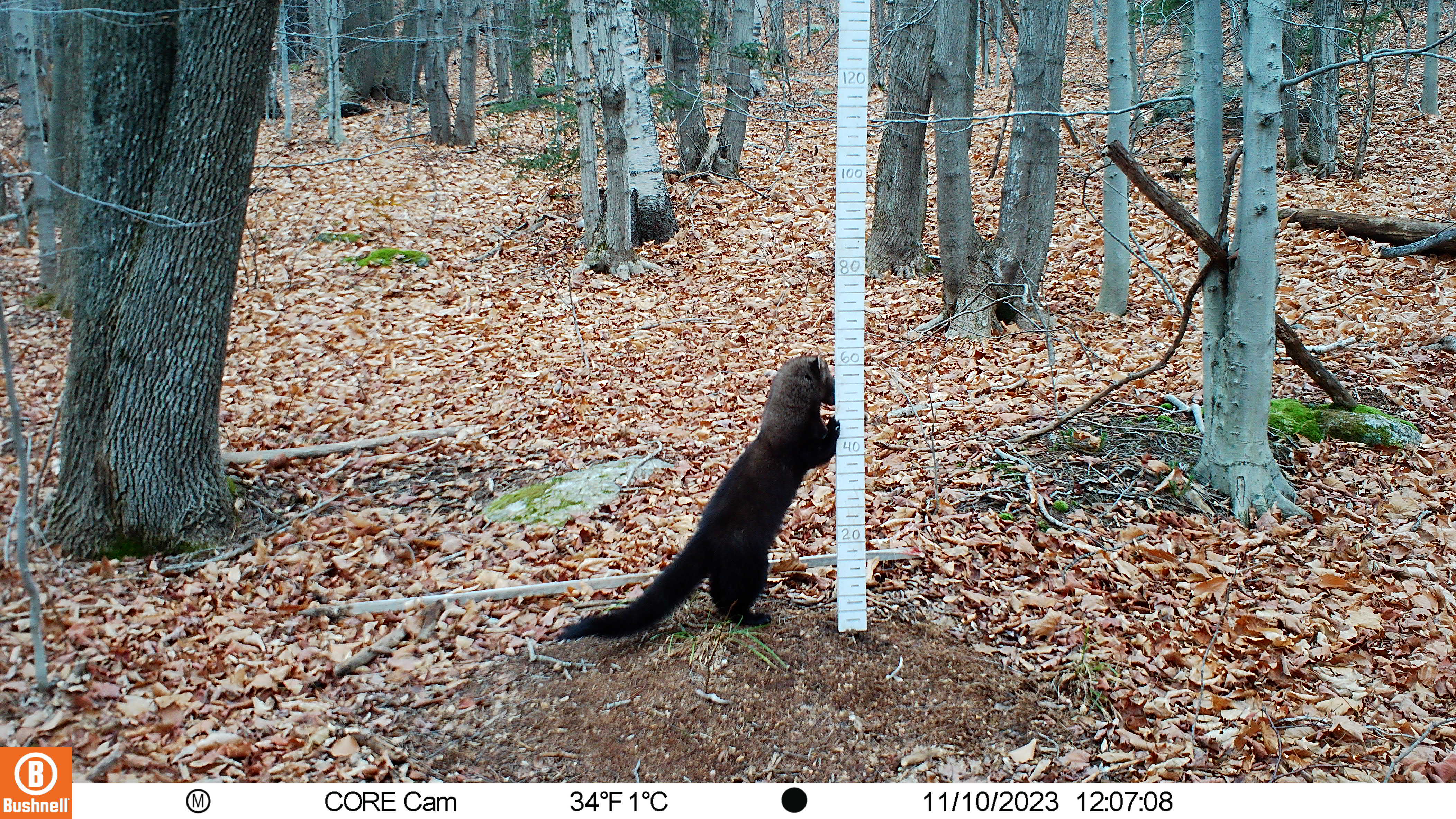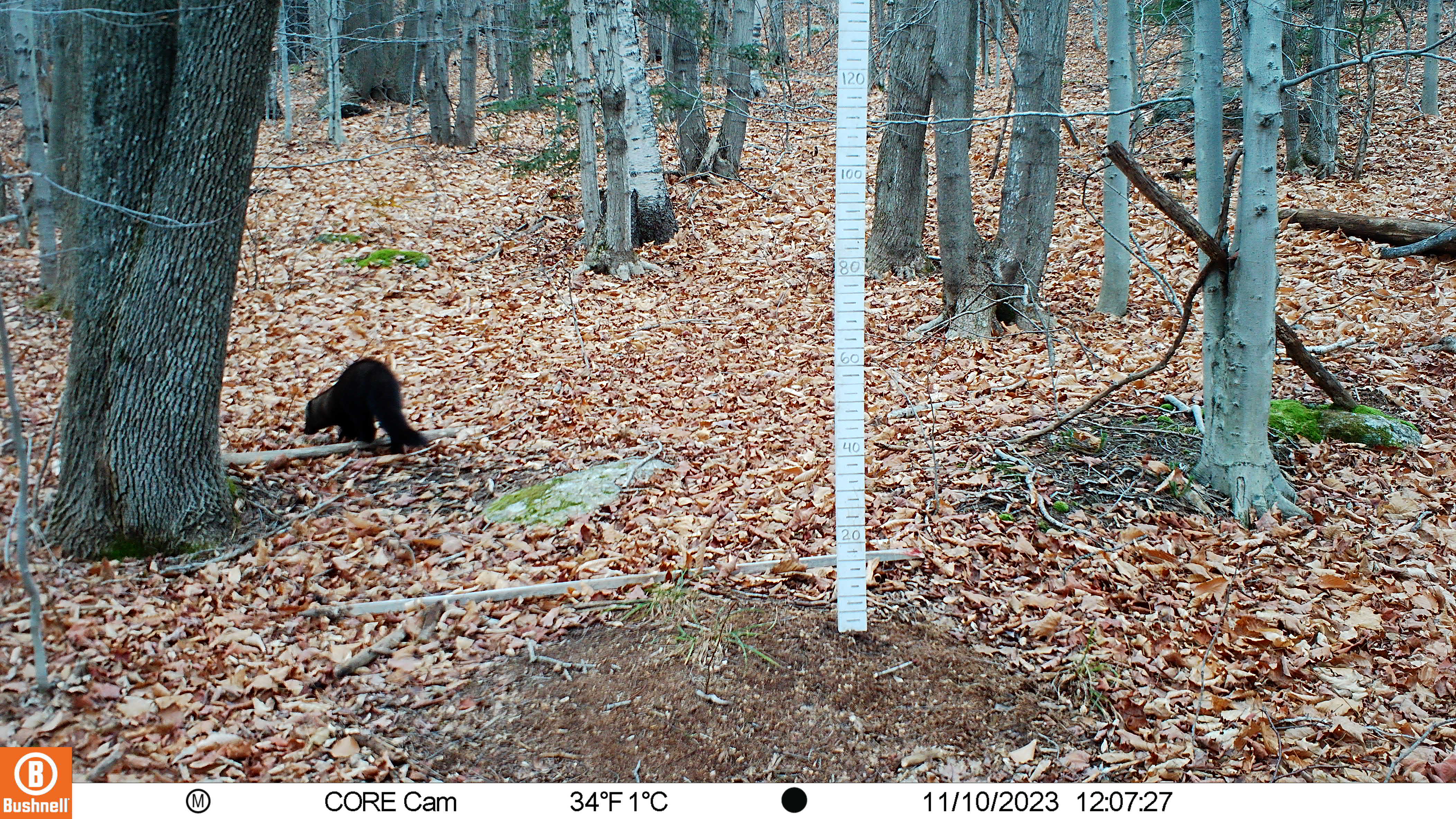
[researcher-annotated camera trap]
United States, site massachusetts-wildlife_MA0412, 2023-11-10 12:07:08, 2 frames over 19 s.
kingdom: Animalia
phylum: Chordata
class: Mammalia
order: Carnivora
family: Mustelidae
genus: Pekania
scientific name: Pekania pennanti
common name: fisher